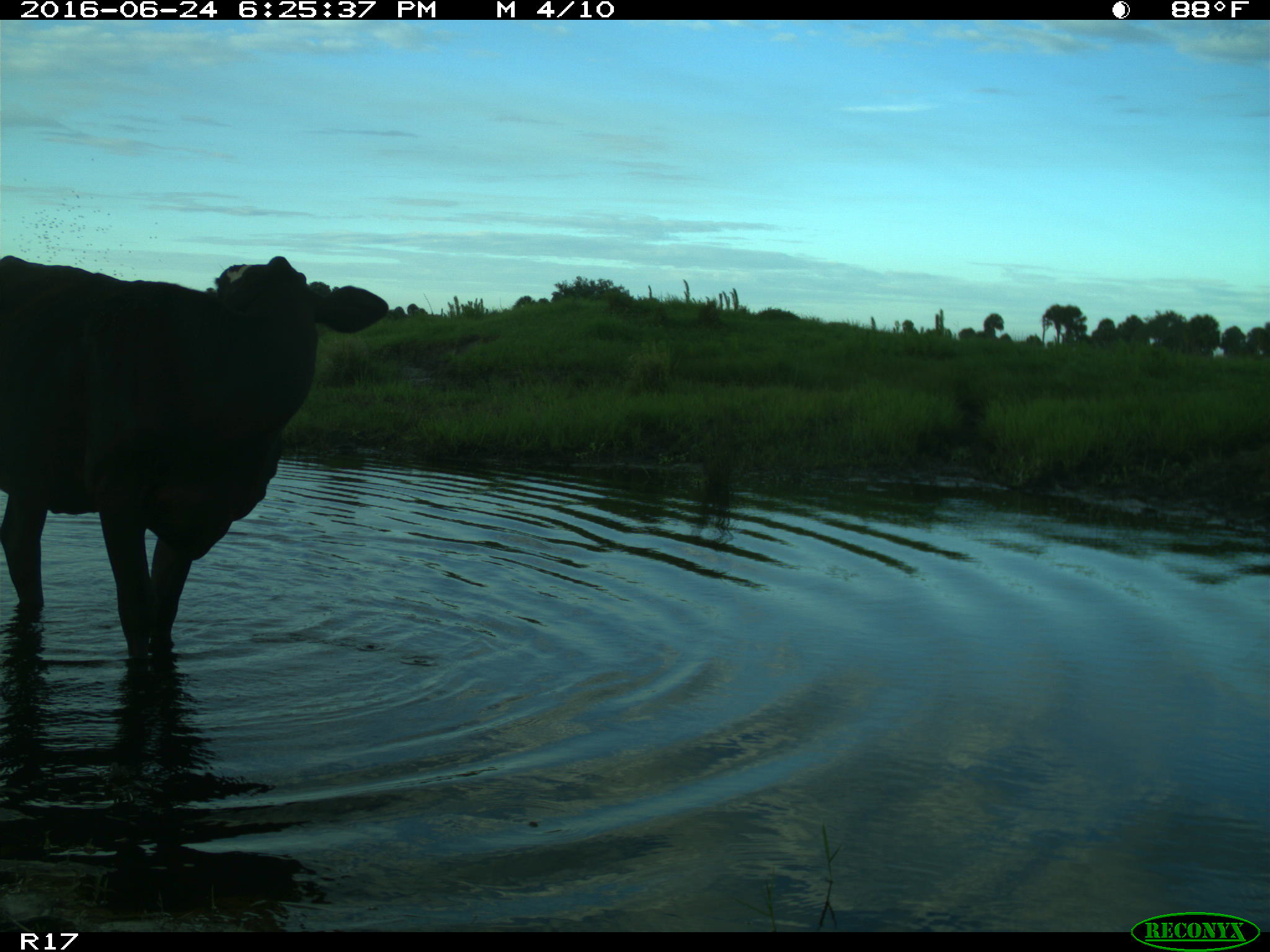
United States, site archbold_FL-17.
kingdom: Animalia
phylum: Chordata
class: Mammalia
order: Artiodactyla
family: Bovidae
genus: Bos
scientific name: Bos taurus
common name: domestic cow